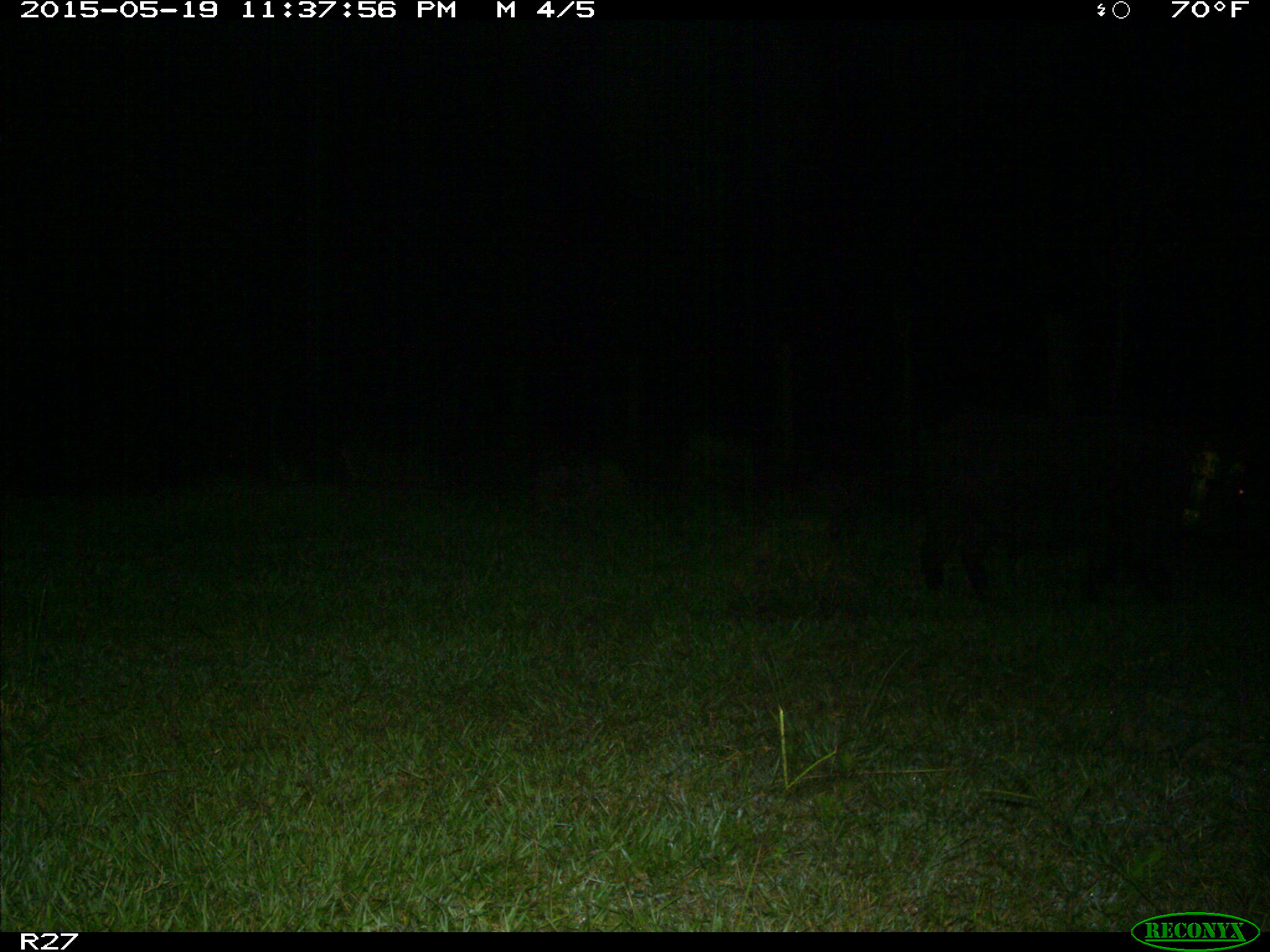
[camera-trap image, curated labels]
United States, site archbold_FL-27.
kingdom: Animalia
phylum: Chordata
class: Mammalia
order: Artiodactyla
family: Suidae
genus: Sus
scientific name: Sus scrofa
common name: wild boar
Sus scrofa (wild boar).